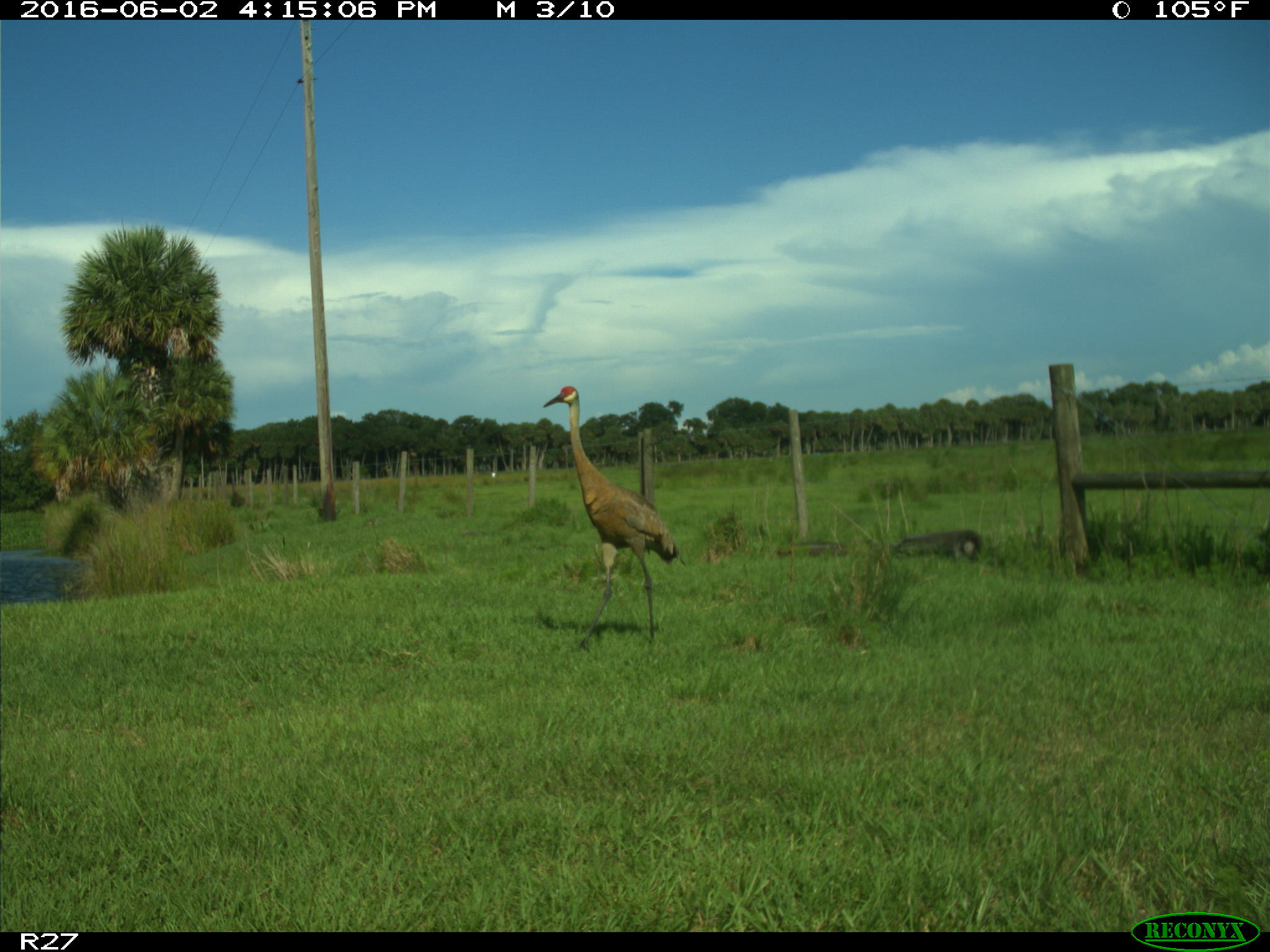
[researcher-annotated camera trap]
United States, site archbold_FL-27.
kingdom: Animalia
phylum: Chordata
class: Aves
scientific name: Aves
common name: birds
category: unidentified bird